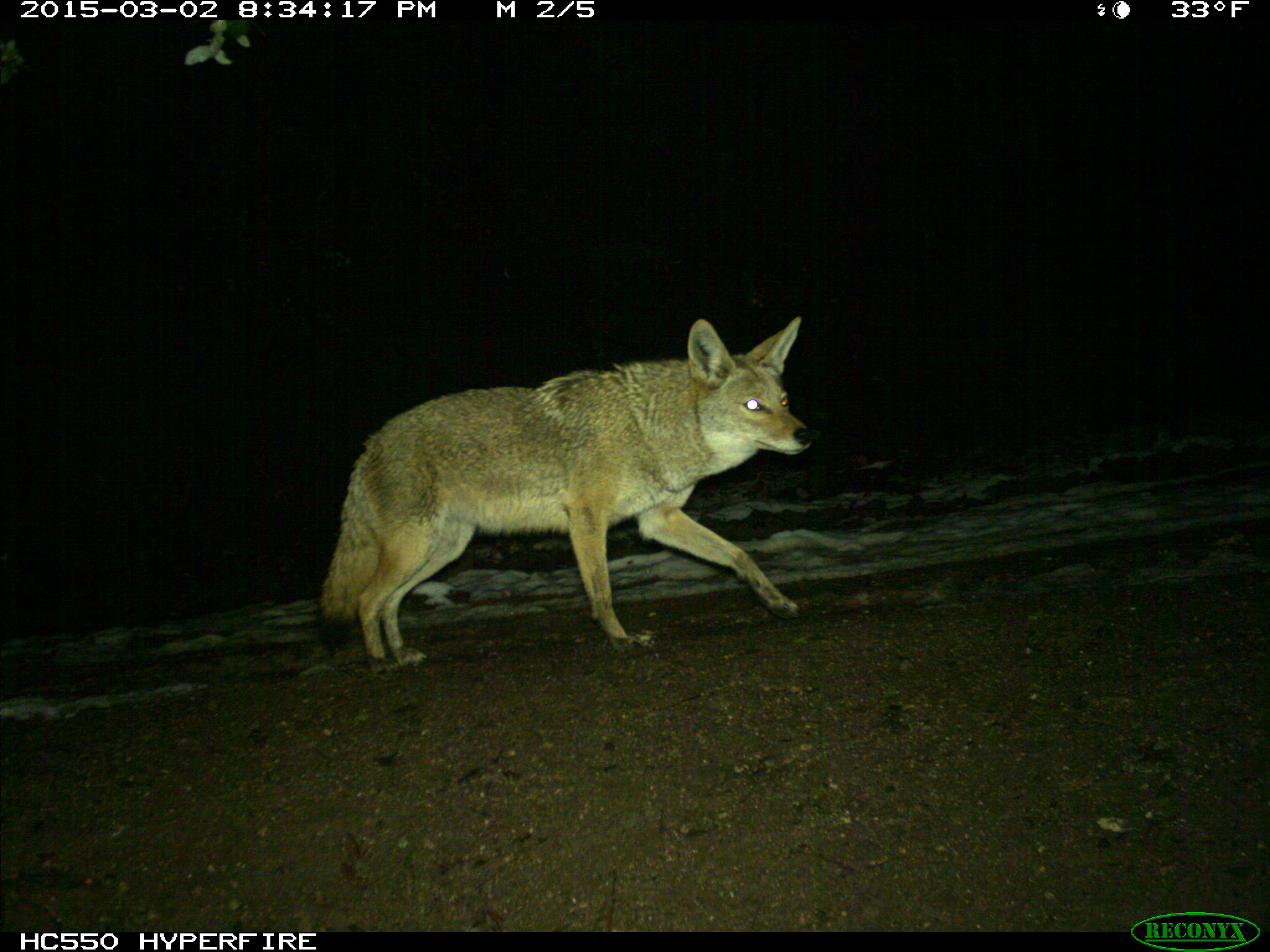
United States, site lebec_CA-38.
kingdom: Animalia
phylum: Chordata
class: Mammalia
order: Carnivora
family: Canidae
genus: Canis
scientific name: Canis latrans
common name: coyote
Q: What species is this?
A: Canis latrans (coyote).